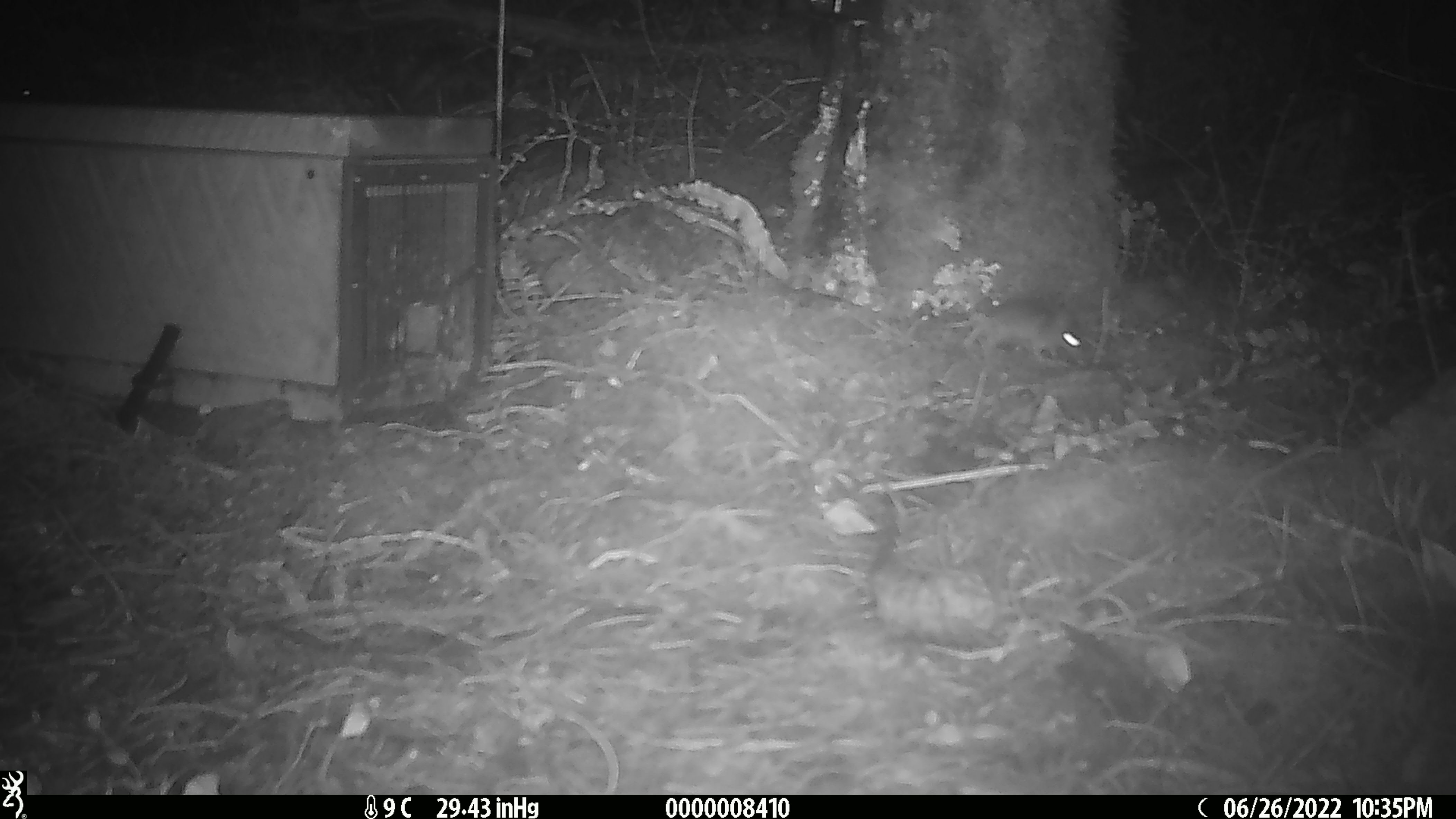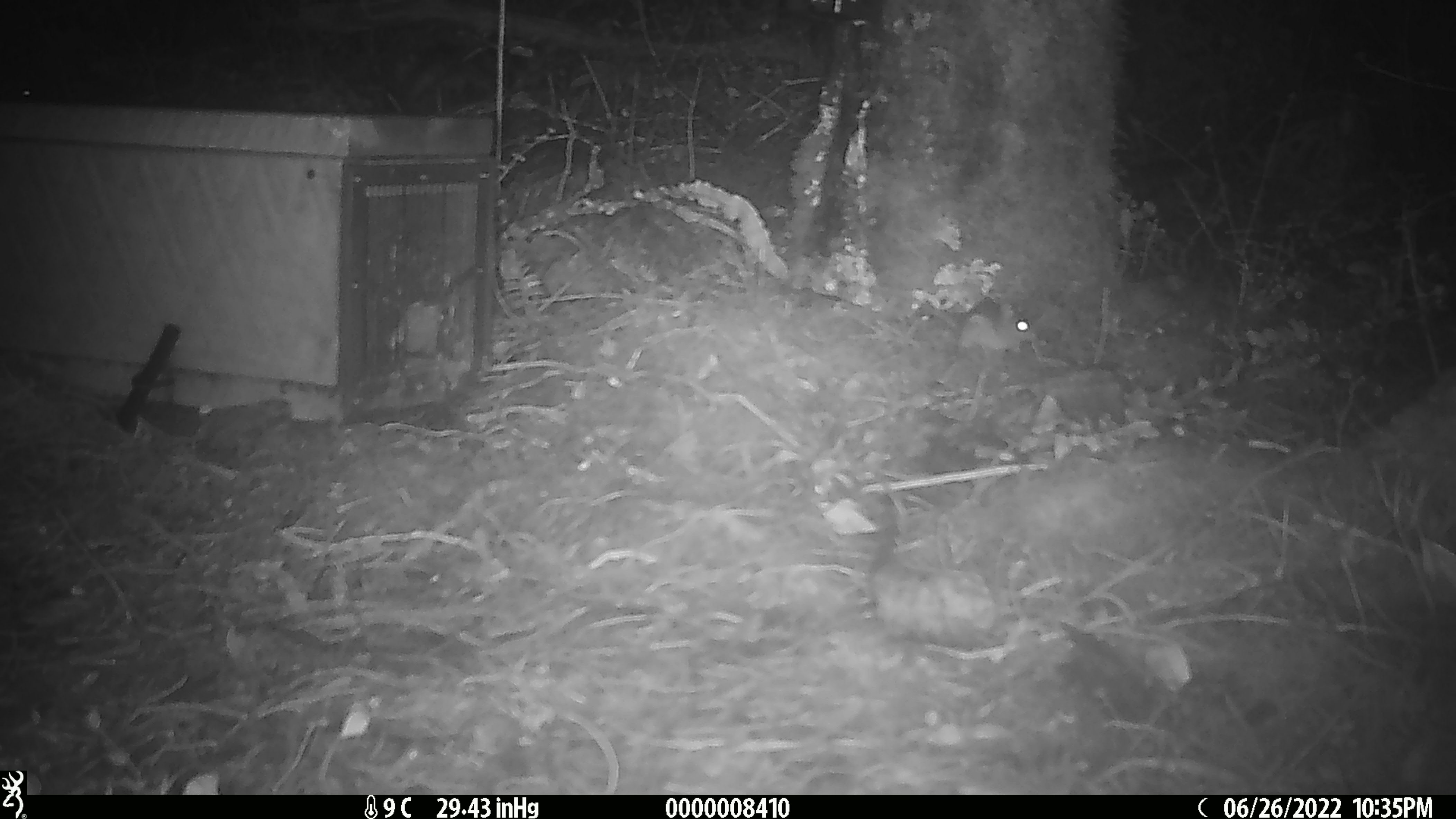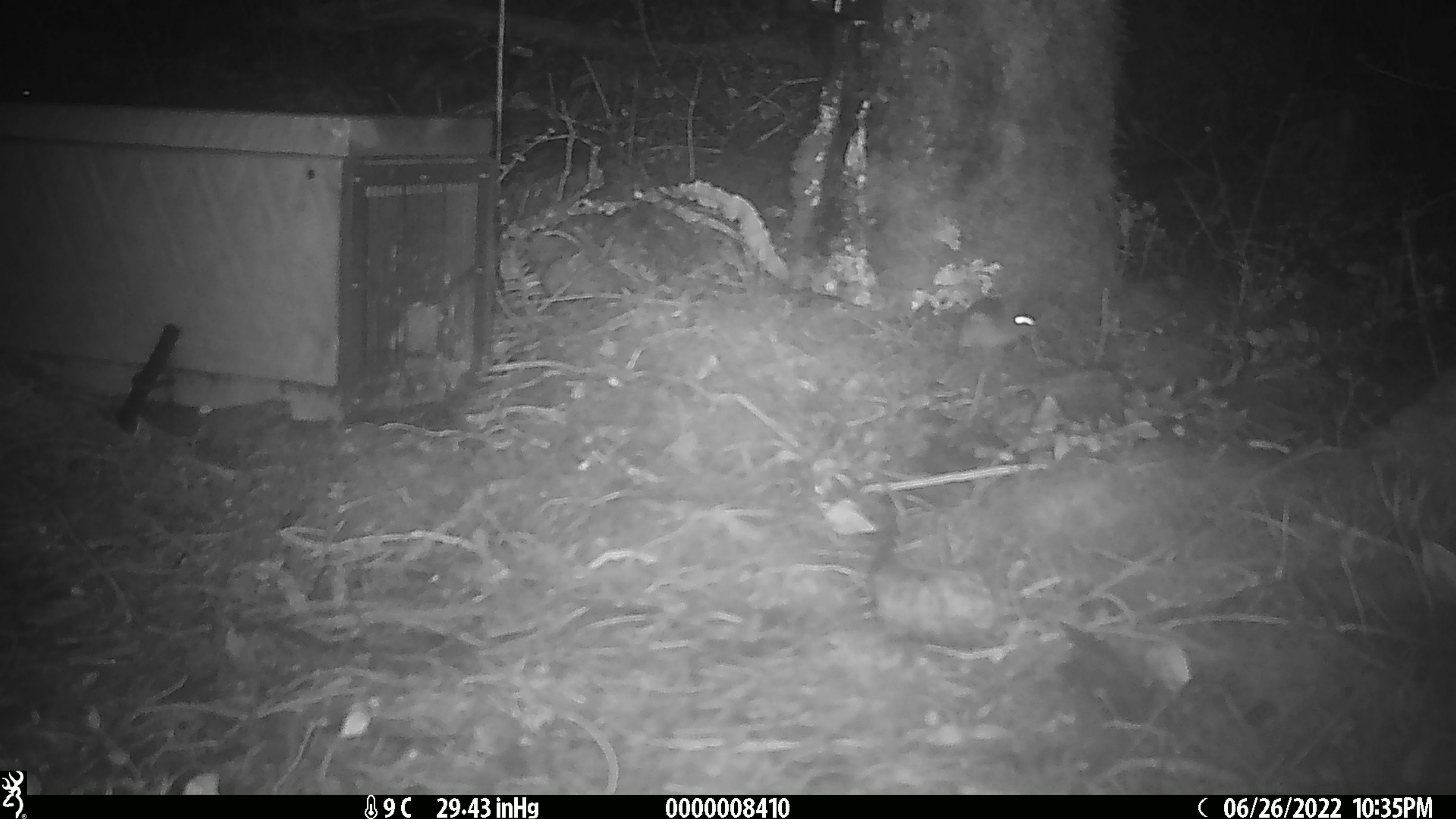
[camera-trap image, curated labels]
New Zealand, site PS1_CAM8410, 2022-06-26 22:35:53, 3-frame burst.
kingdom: Animalia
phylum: Chordata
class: Mammalia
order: Rodentia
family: Muridae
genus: Mus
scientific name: Mus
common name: mouse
Mouse (Mus).